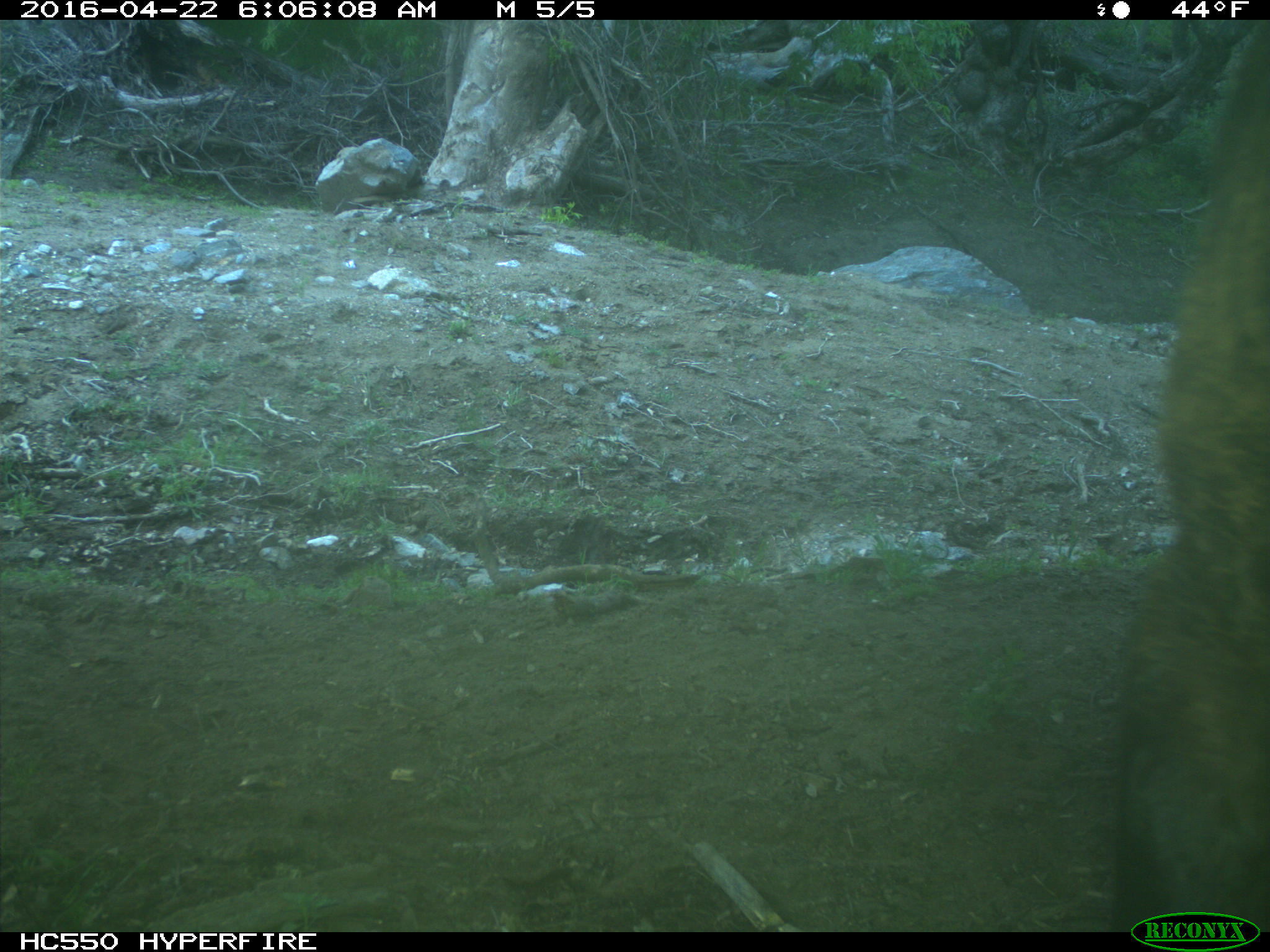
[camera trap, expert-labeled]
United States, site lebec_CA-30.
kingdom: Animalia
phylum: Chordata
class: Mammalia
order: Artiodactyla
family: Bovidae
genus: Bos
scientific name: Bos taurus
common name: domestic cow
Bos taurus (domestic cow).